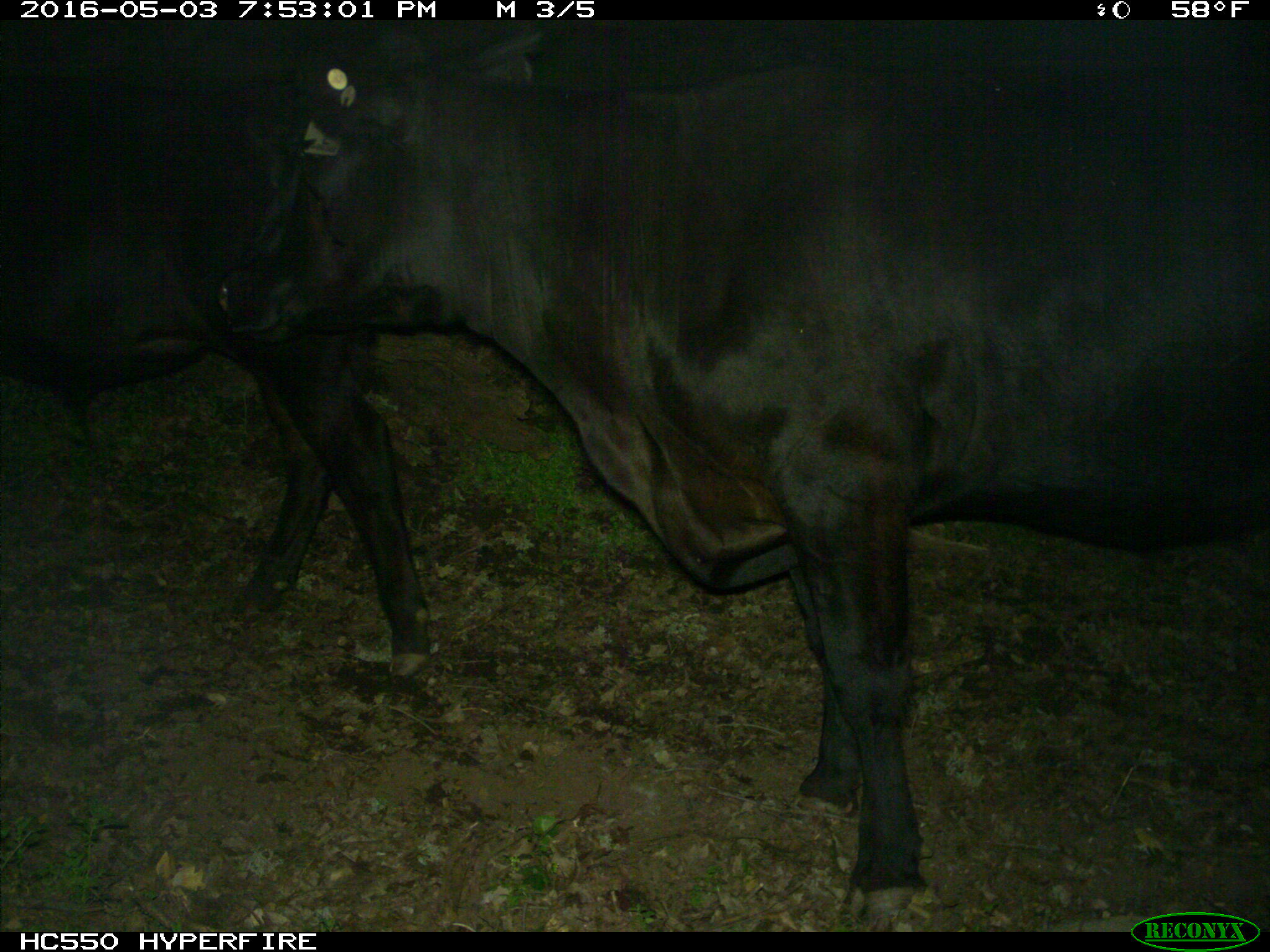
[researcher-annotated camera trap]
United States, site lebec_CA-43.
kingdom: Animalia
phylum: Chordata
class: Mammalia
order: Artiodactyla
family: Bovidae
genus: Bos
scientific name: Bos taurus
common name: domestic cow